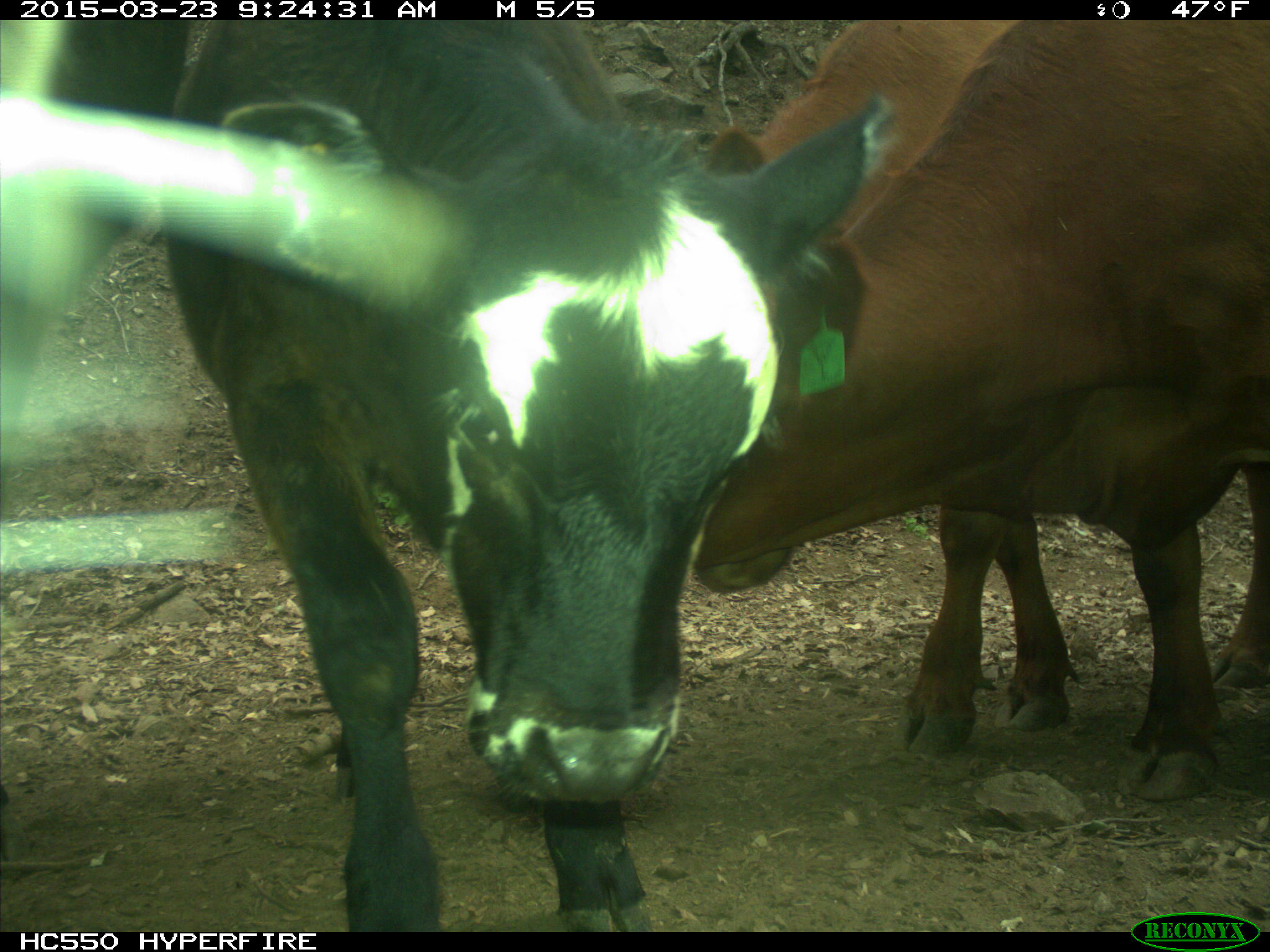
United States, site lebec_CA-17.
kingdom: Animalia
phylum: Chordata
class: Mammalia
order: Artiodactyla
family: Bovidae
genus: Bos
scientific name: Bos taurus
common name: domestic cow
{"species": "Bos taurus (domestic cow)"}